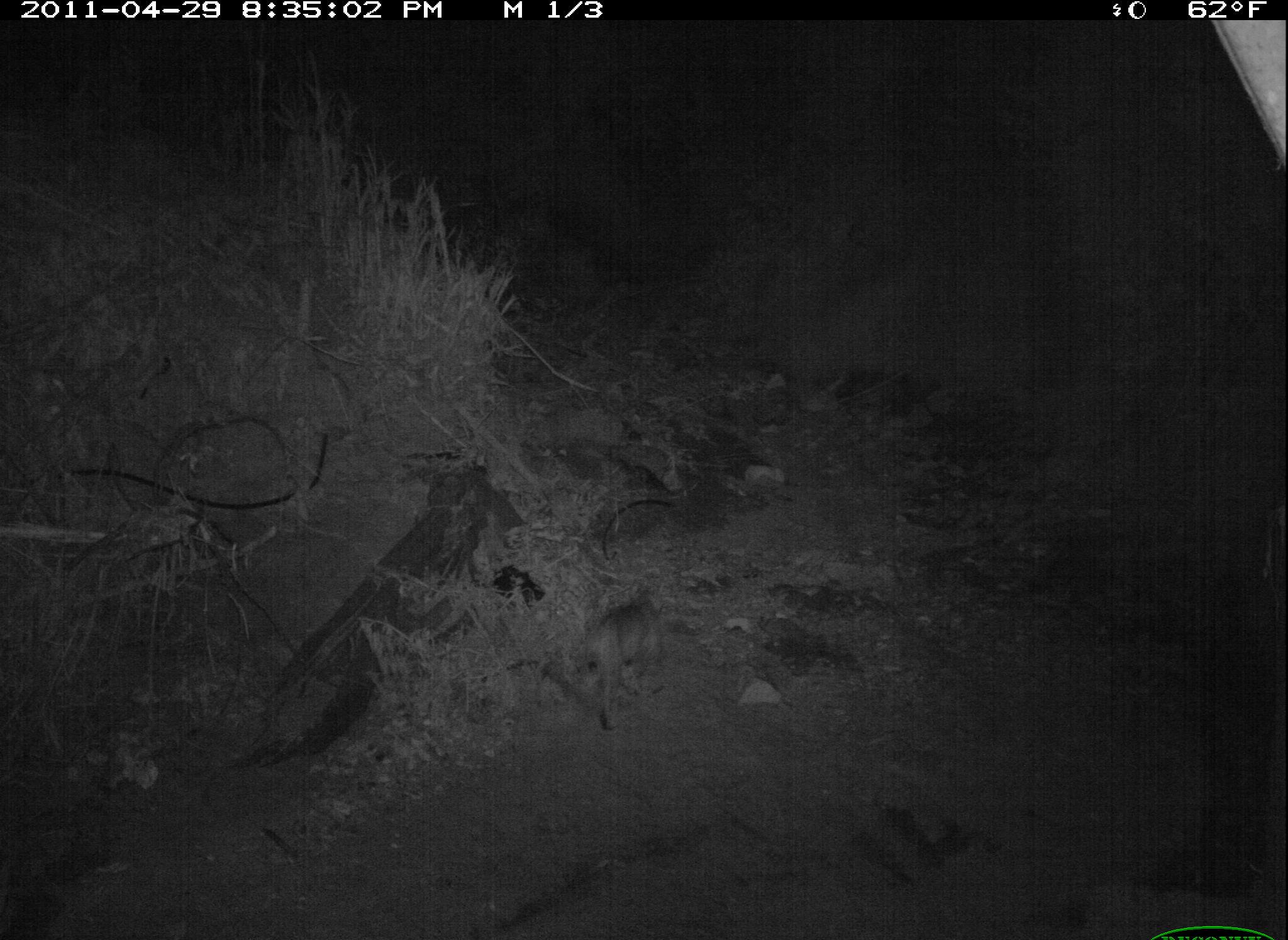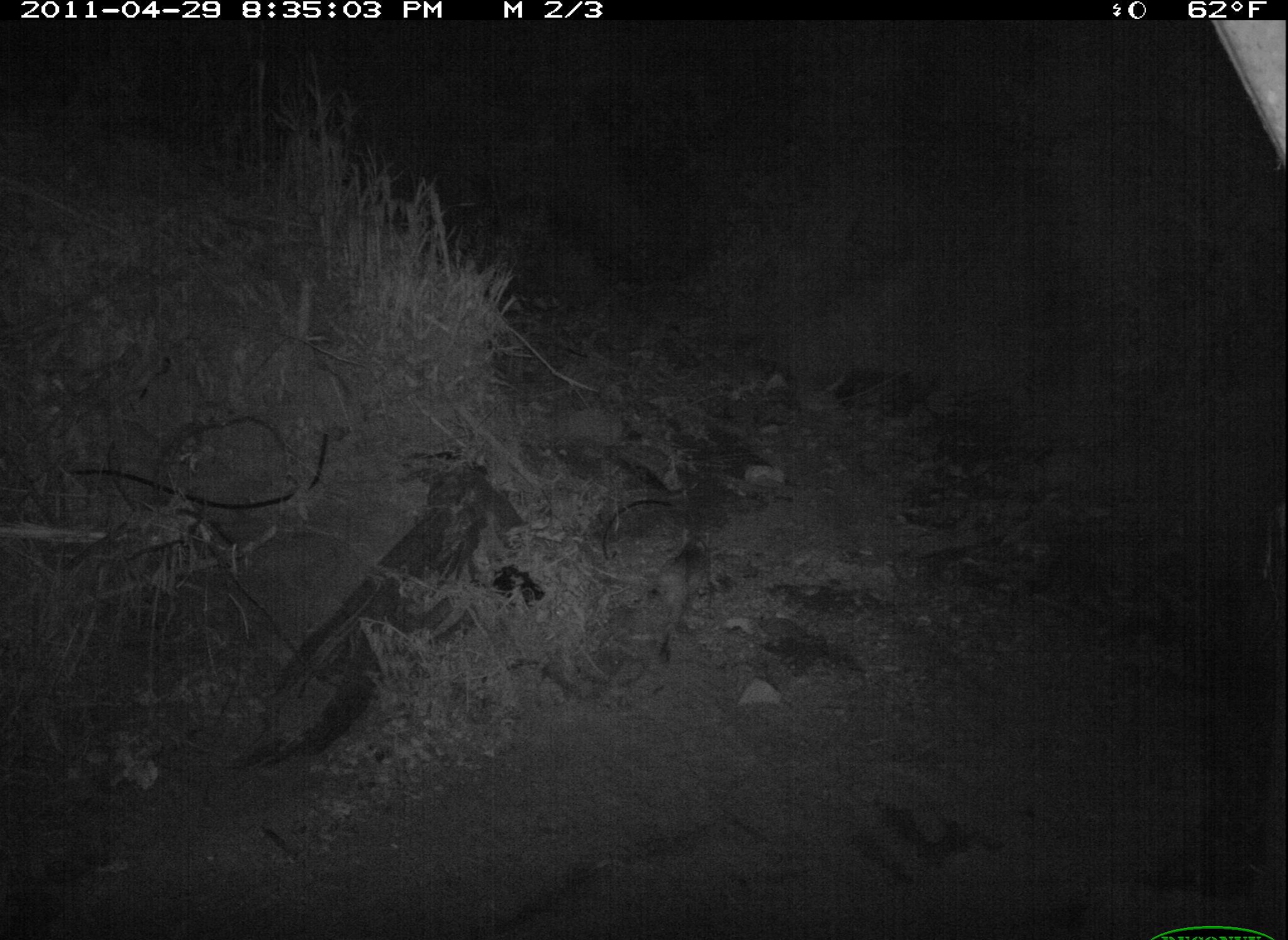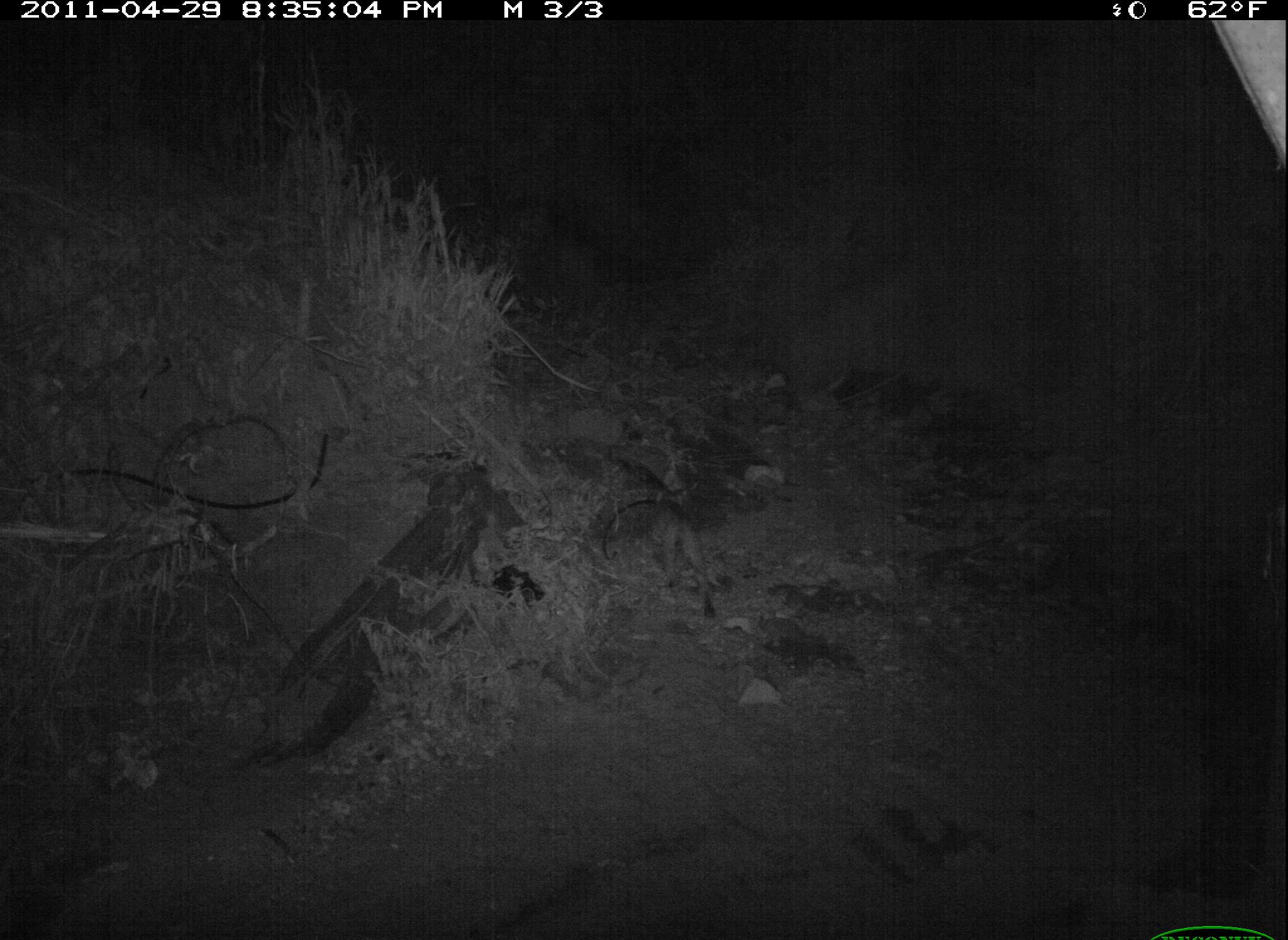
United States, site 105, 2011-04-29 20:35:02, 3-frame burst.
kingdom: Animalia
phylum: Chordata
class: Mammalia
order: Carnivora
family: Felidae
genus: Lynx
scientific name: Lynx rufus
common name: bobcat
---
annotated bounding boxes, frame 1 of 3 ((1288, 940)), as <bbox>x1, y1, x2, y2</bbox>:
bobcat: <bbox>568, 573, 684, 734</bbox>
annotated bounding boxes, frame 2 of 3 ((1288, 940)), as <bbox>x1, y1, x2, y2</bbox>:
bobcat: <bbox>634, 519, 726, 670</bbox>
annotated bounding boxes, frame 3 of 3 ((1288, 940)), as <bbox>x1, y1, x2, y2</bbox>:
bobcat: <bbox>588, 483, 736, 636</bbox>